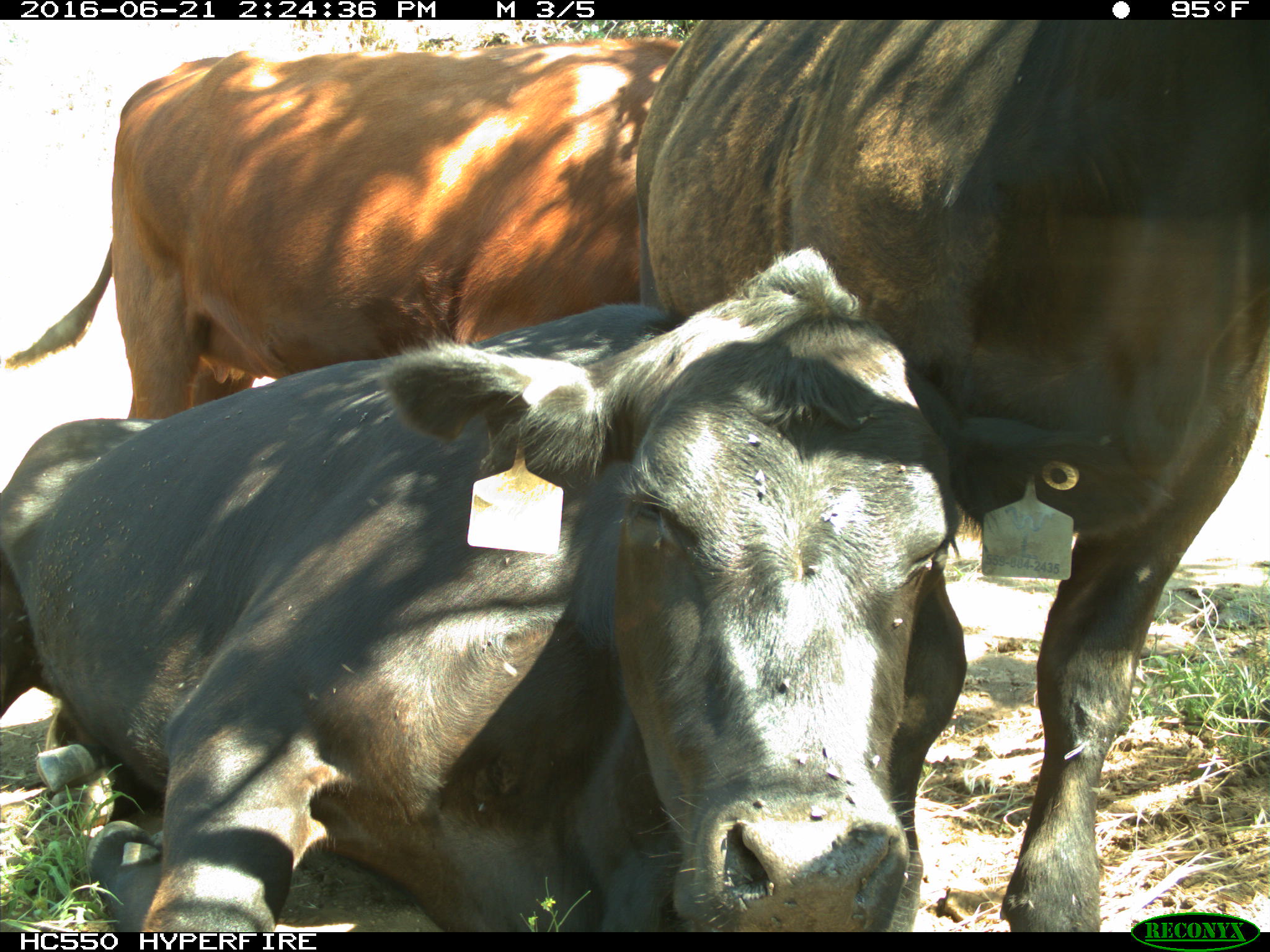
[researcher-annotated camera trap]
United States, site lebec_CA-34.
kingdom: Animalia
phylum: Chordata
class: Mammalia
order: Artiodactyla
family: Bovidae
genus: Bos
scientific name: Bos taurus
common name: domestic cow